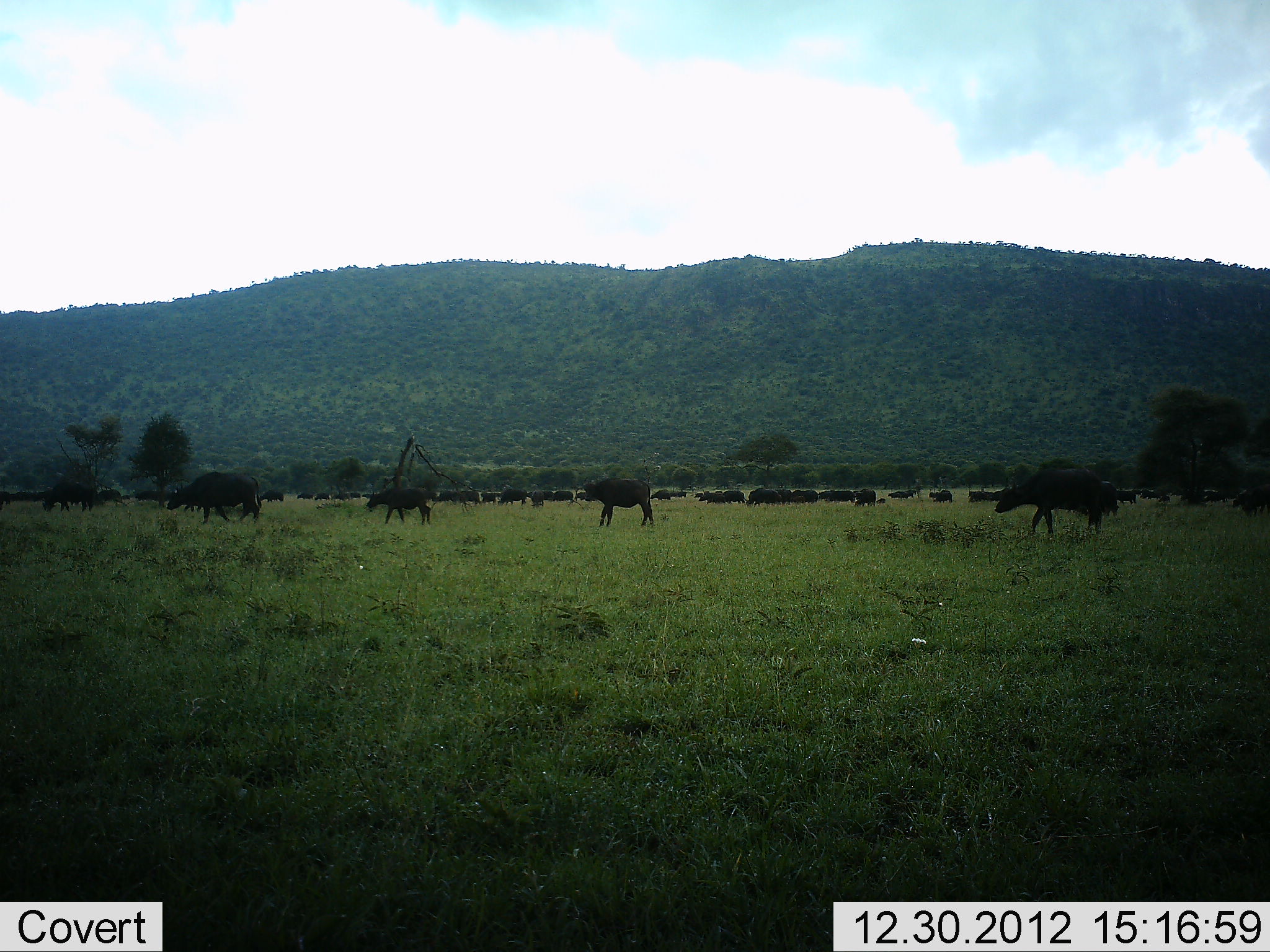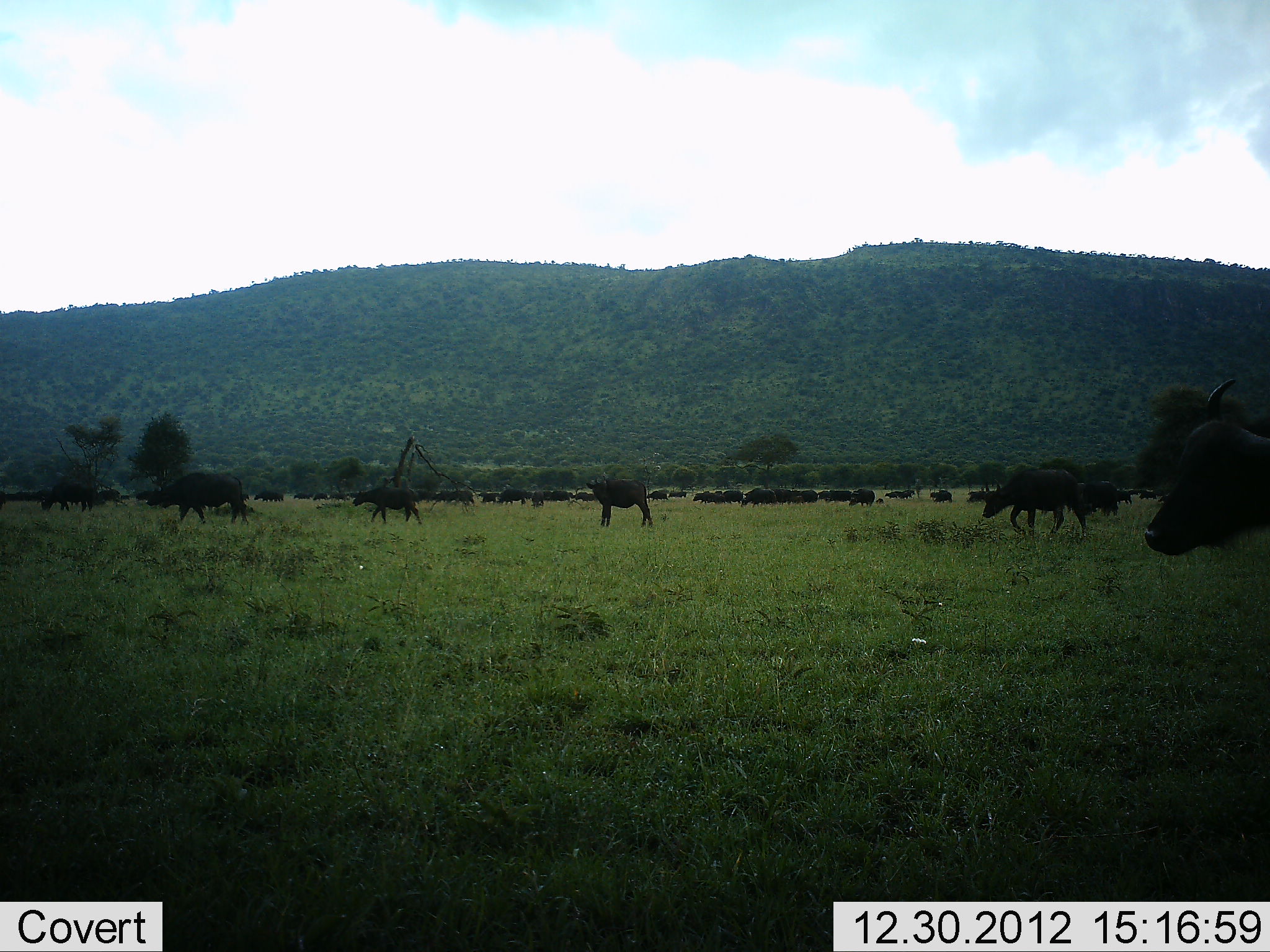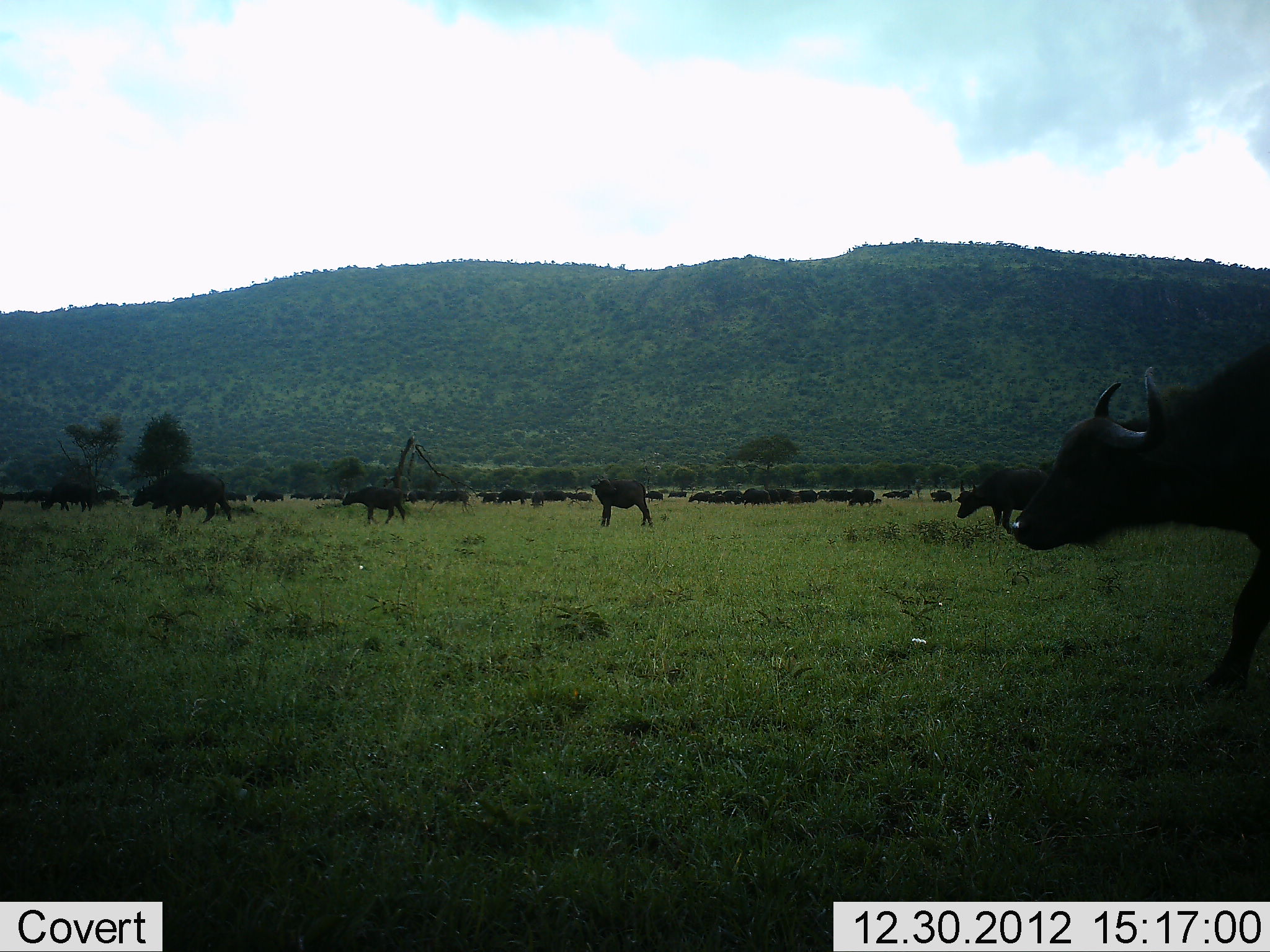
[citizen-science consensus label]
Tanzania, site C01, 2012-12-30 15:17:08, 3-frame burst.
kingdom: Animalia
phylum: Chordata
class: Mammalia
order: Artiodactyla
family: Bovidae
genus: Syncerus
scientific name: Syncerus caffer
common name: cape buffalo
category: buffalo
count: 11-50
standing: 26%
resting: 4%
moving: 96%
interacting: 4%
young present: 15%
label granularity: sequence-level